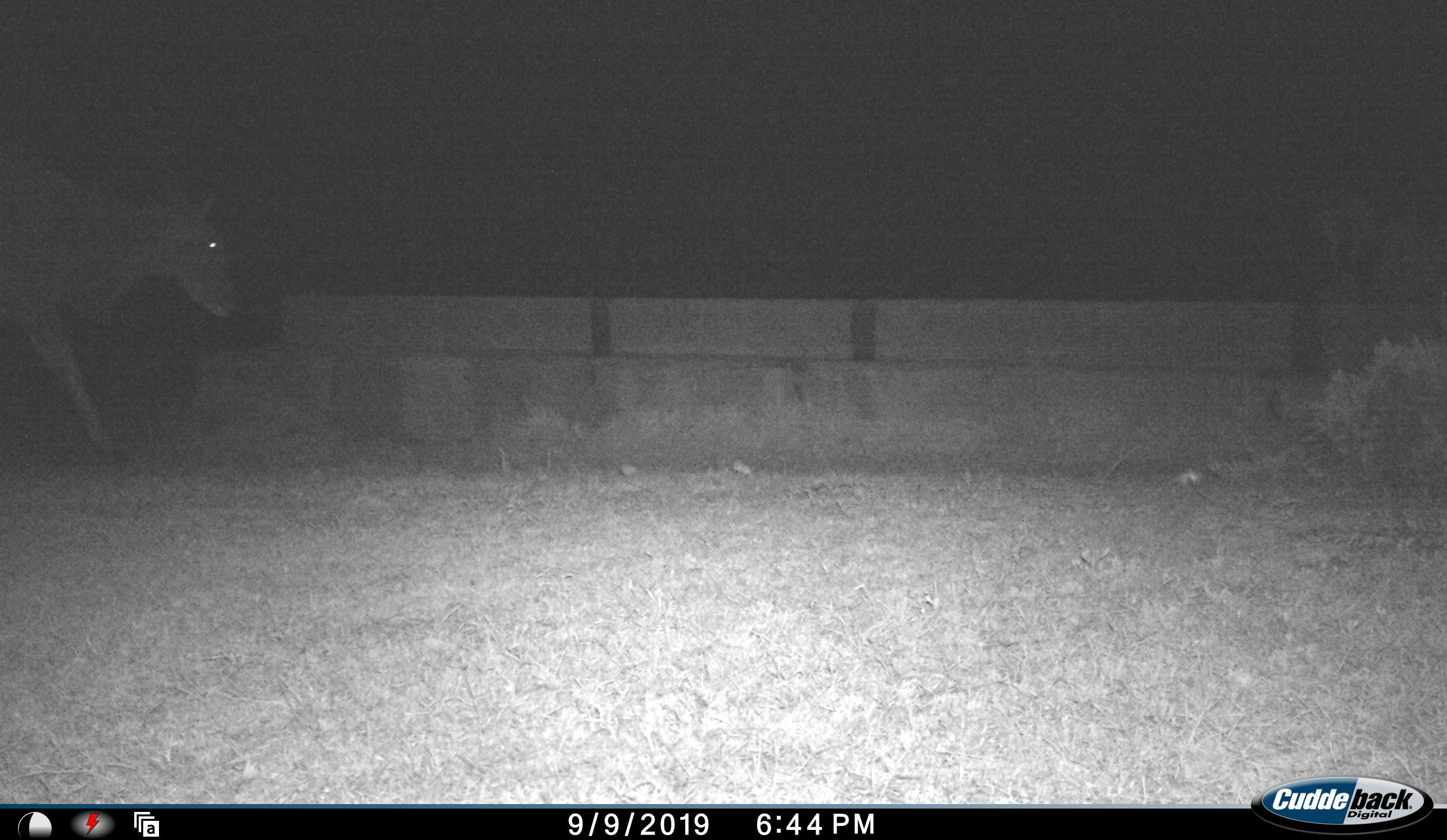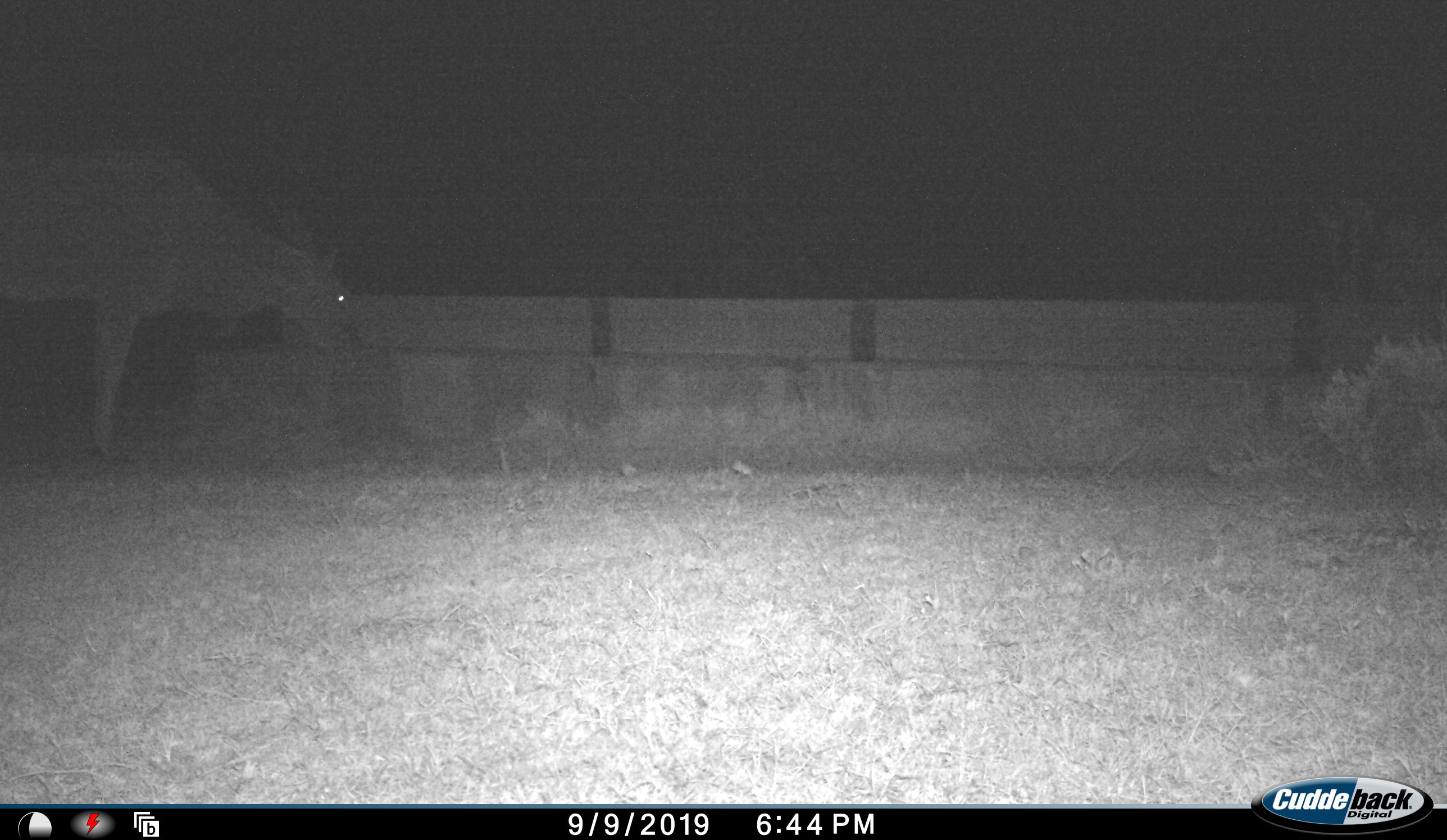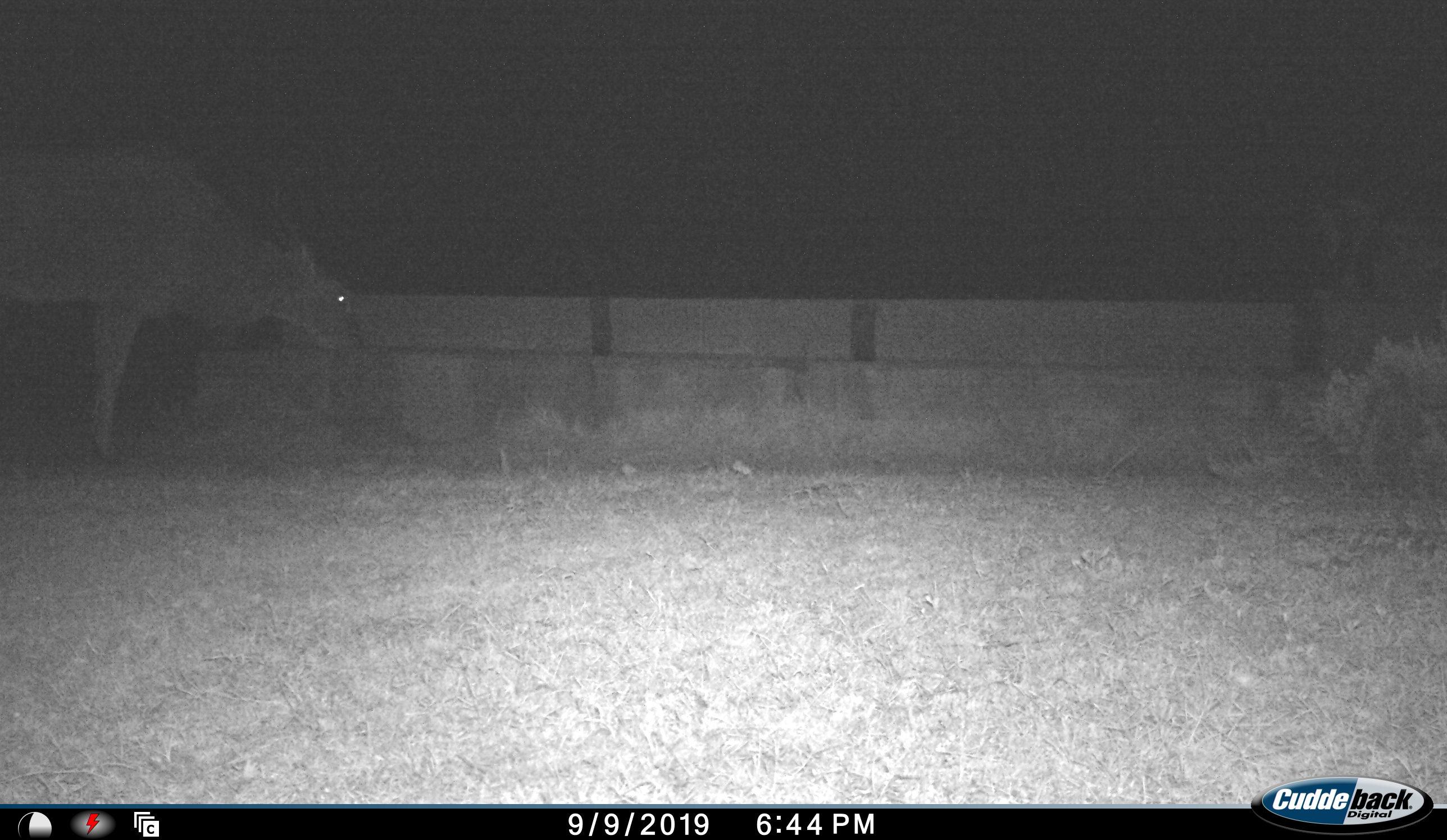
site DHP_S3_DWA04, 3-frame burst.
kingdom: Animalia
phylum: Chordata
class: Mammalia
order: Artiodactyla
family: Bovidae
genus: Tragelaphus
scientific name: Tragelaphus oryx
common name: eland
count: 1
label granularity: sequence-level